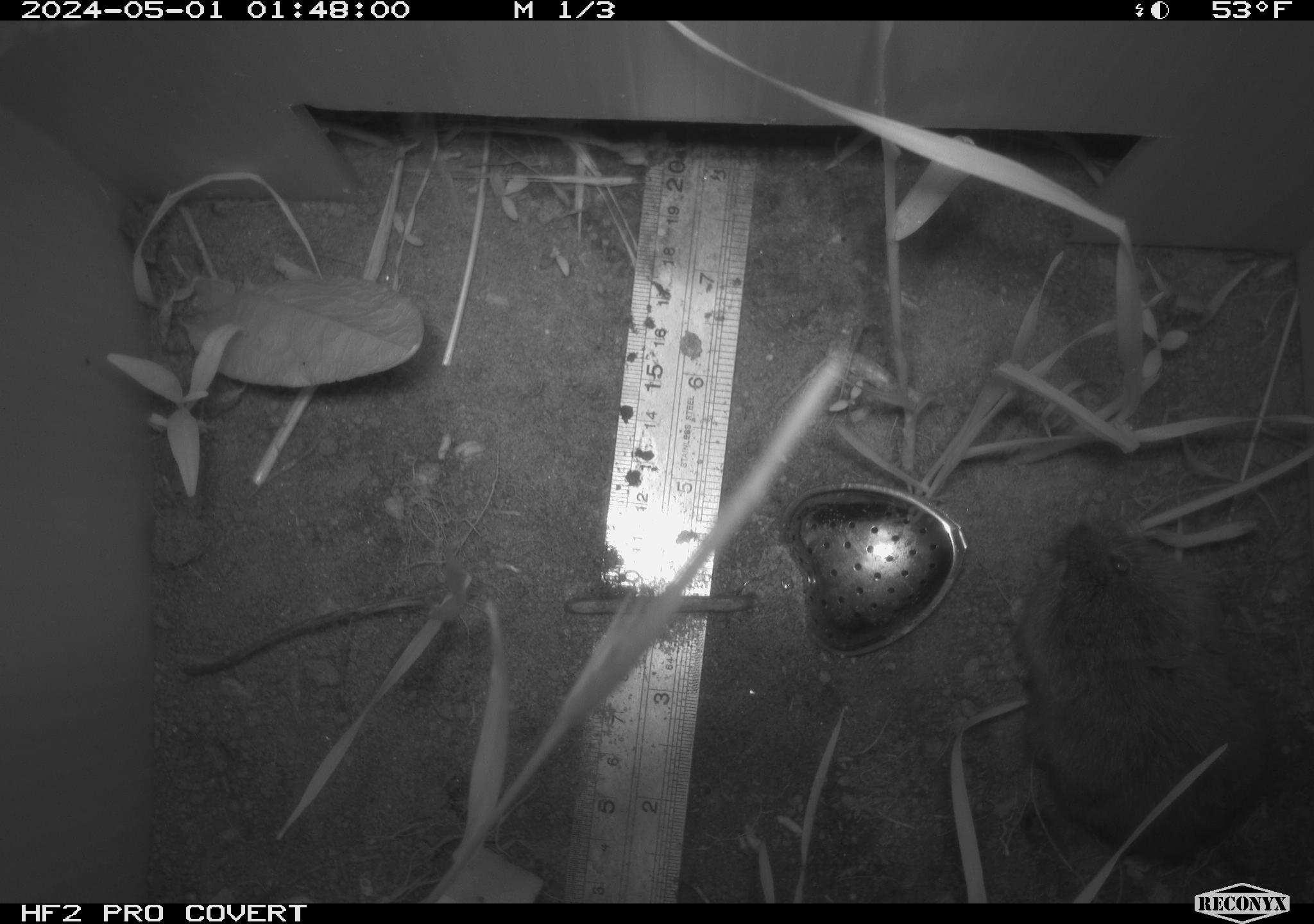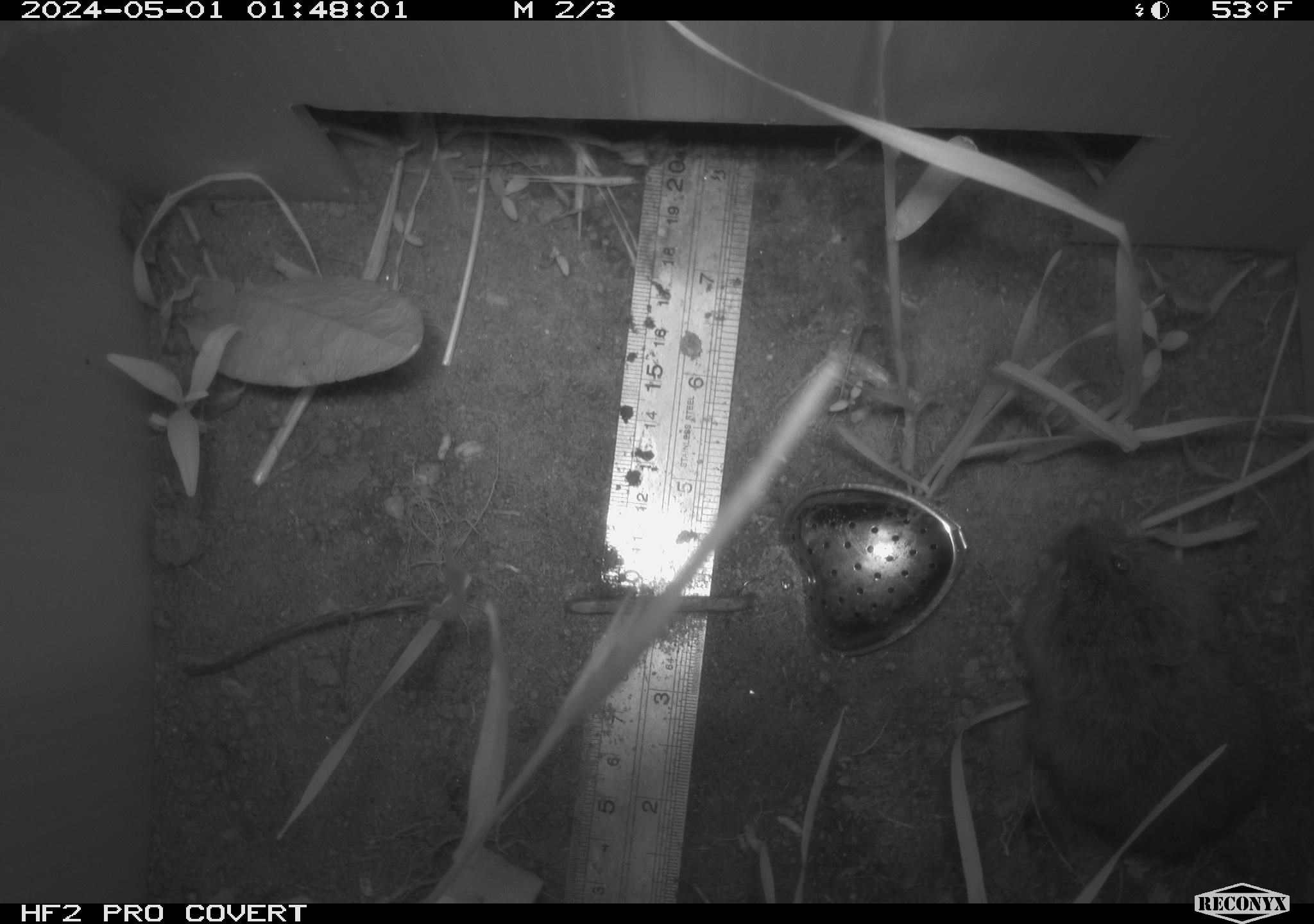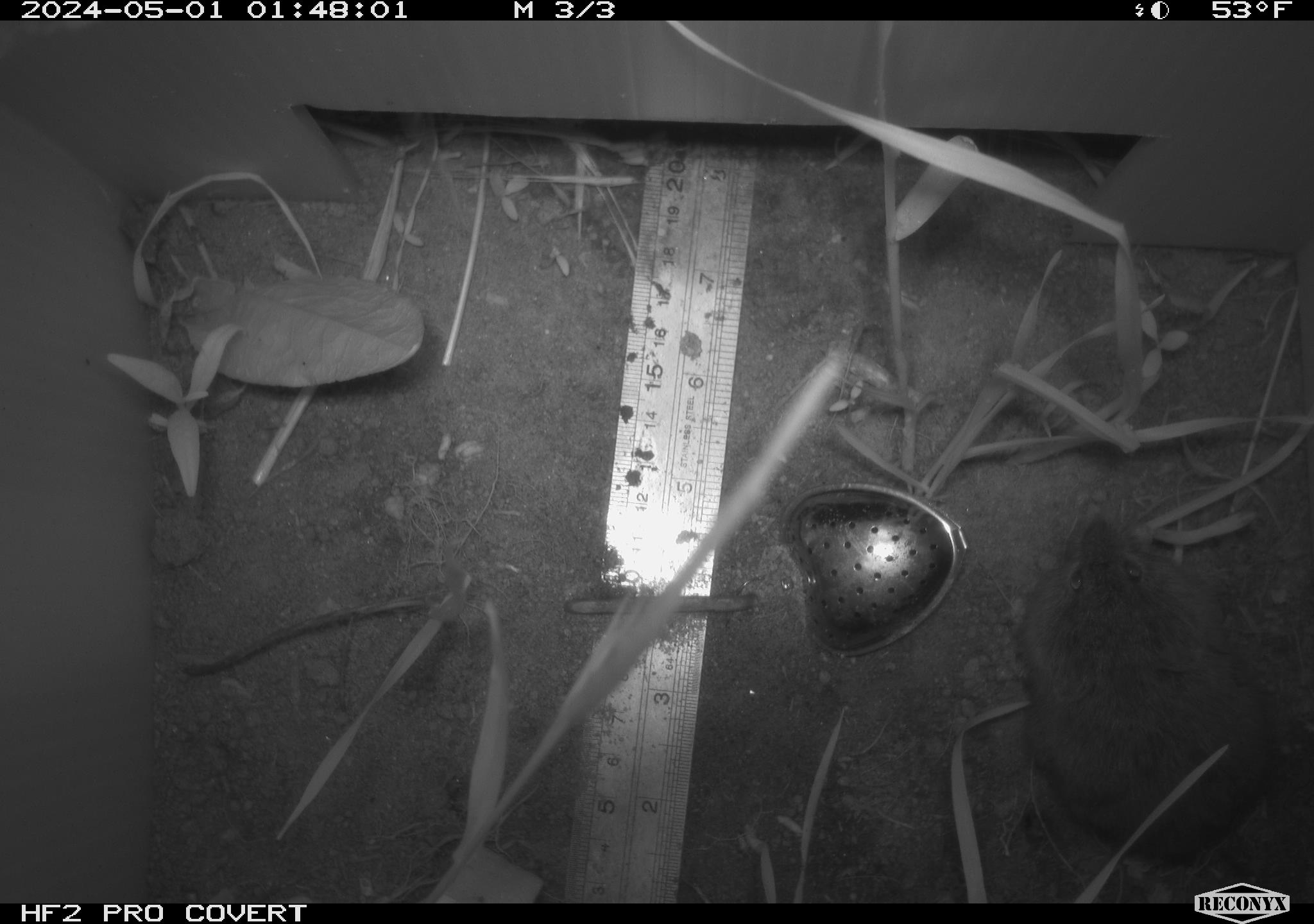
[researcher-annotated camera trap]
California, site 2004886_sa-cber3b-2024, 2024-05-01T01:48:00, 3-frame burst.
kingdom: Animalia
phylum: Chordata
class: Mammalia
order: Rodentia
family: Cricetidae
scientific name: Arvicolinae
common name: voles, lemmings, and muskrats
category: arvicolinae subfamily